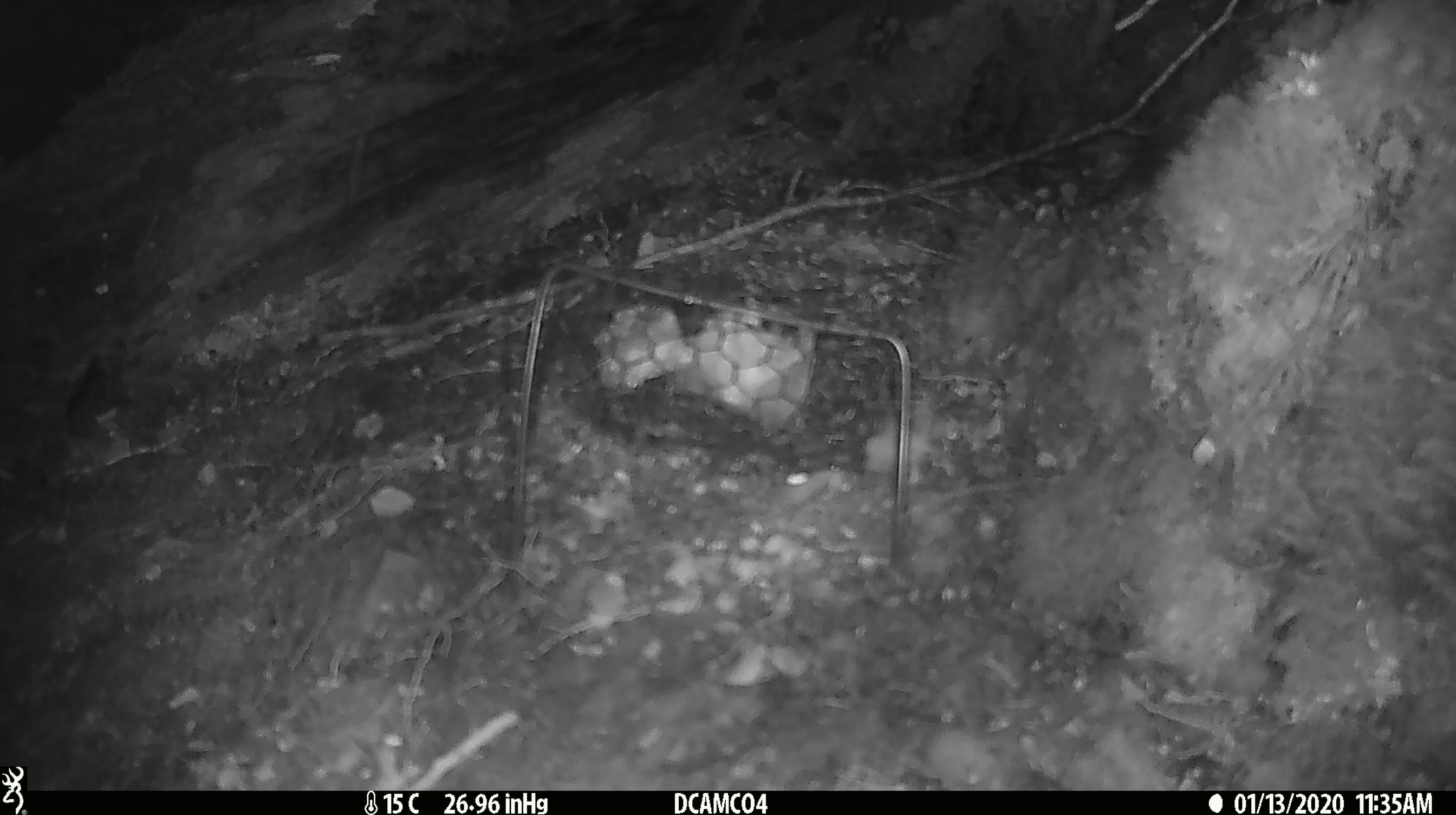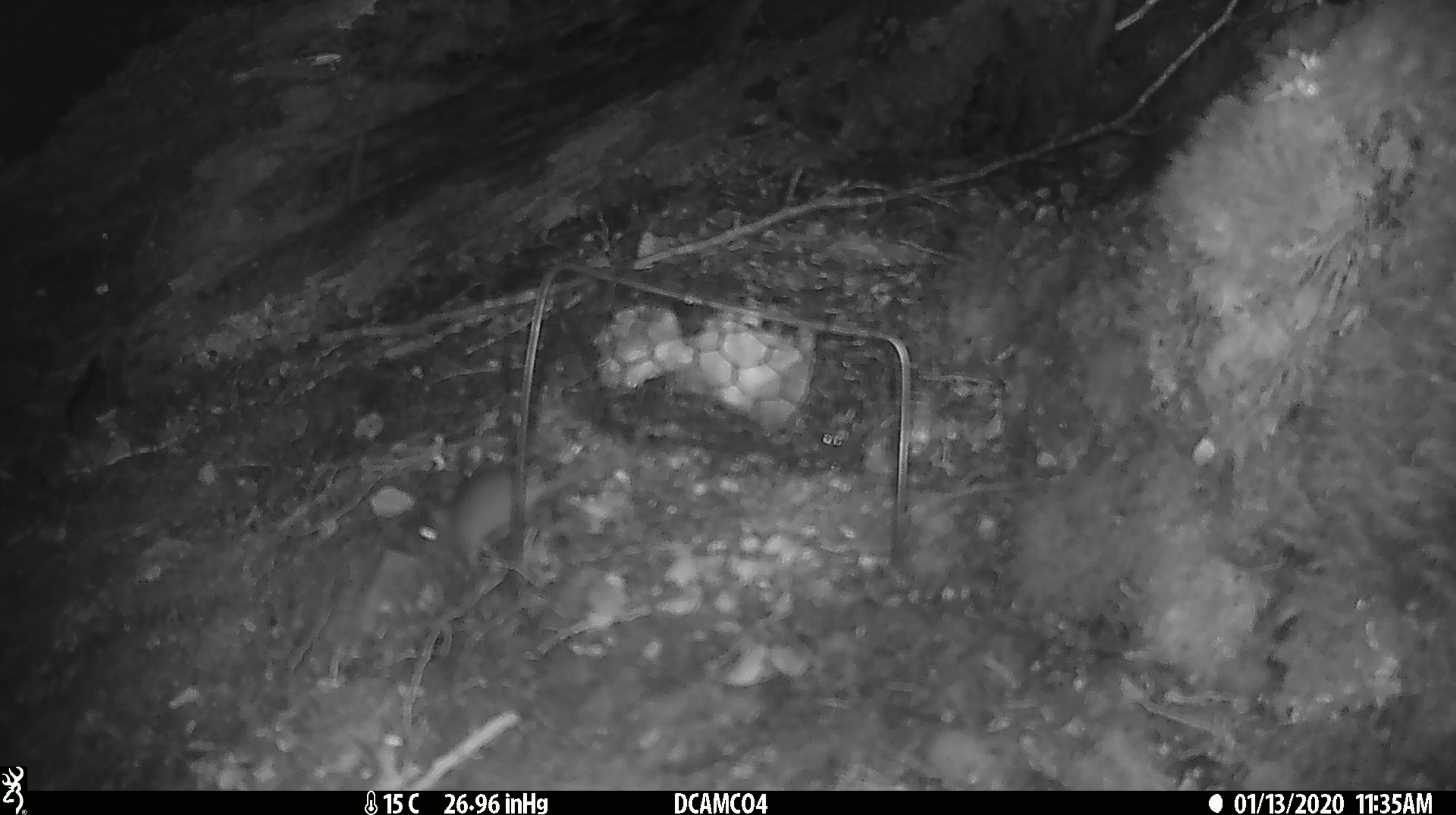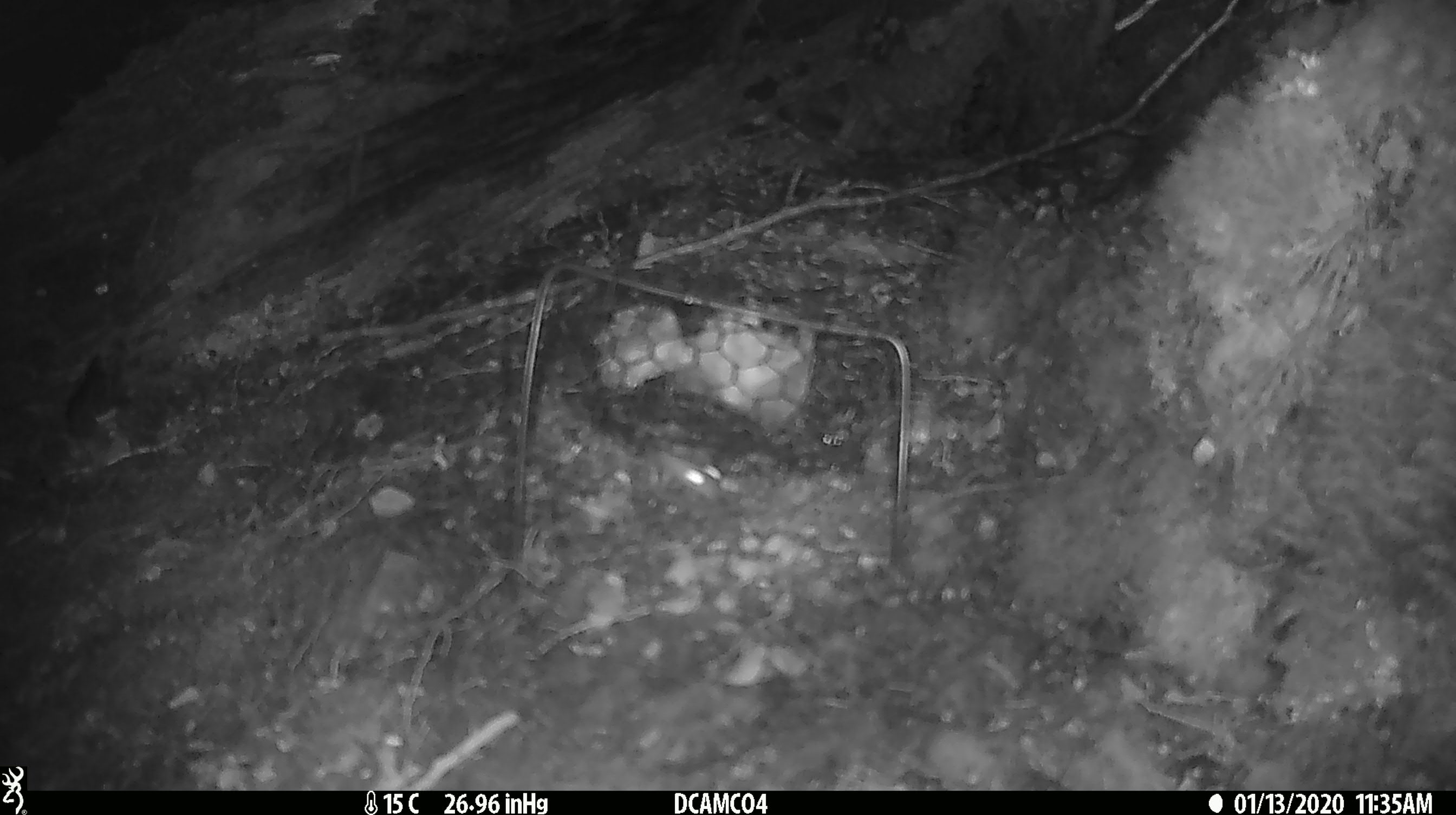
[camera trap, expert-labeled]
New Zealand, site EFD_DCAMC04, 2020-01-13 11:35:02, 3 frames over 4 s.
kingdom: Animalia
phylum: Chordata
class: Mammalia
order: Rodentia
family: Muridae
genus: Mus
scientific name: Mus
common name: mouse